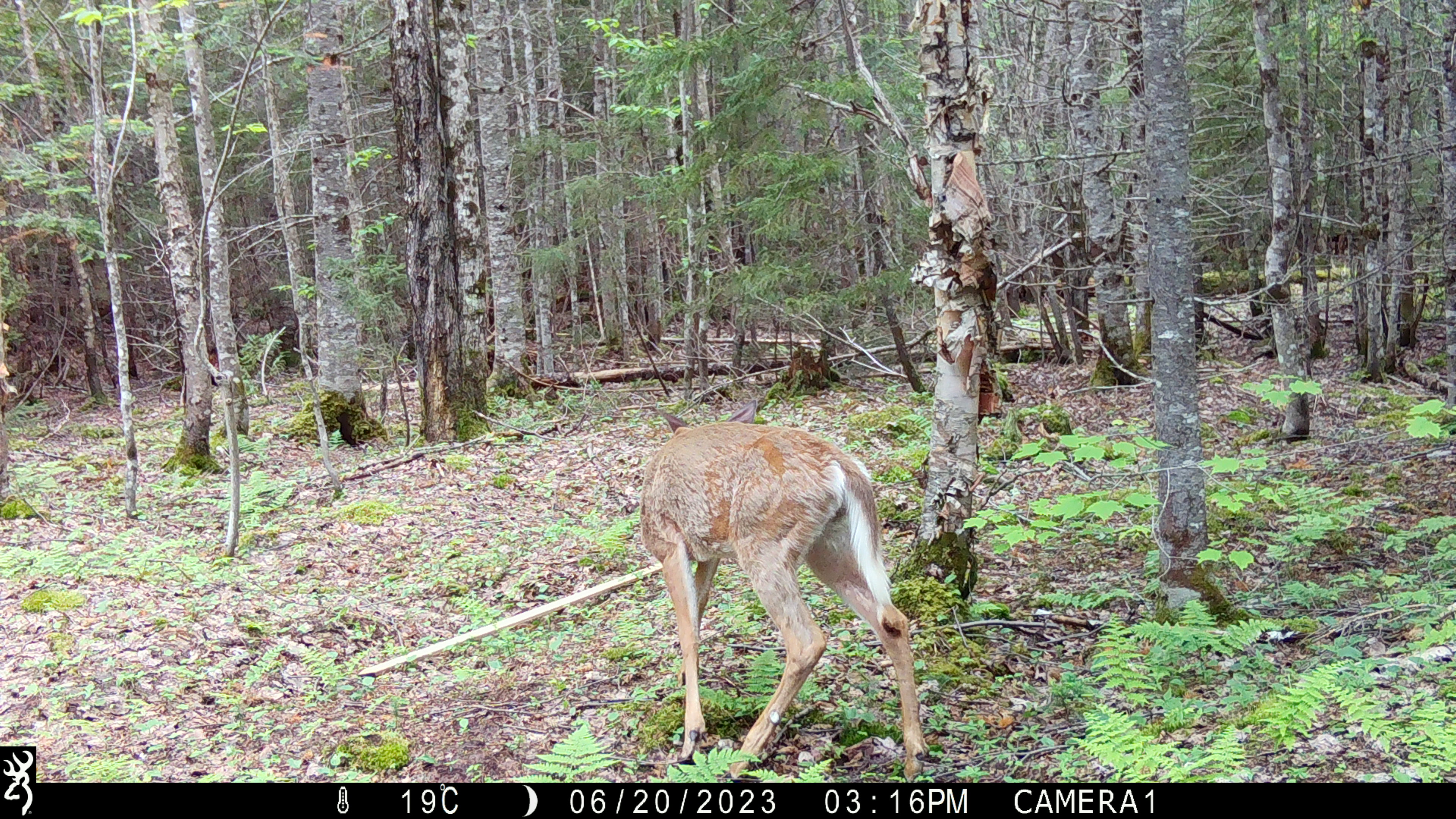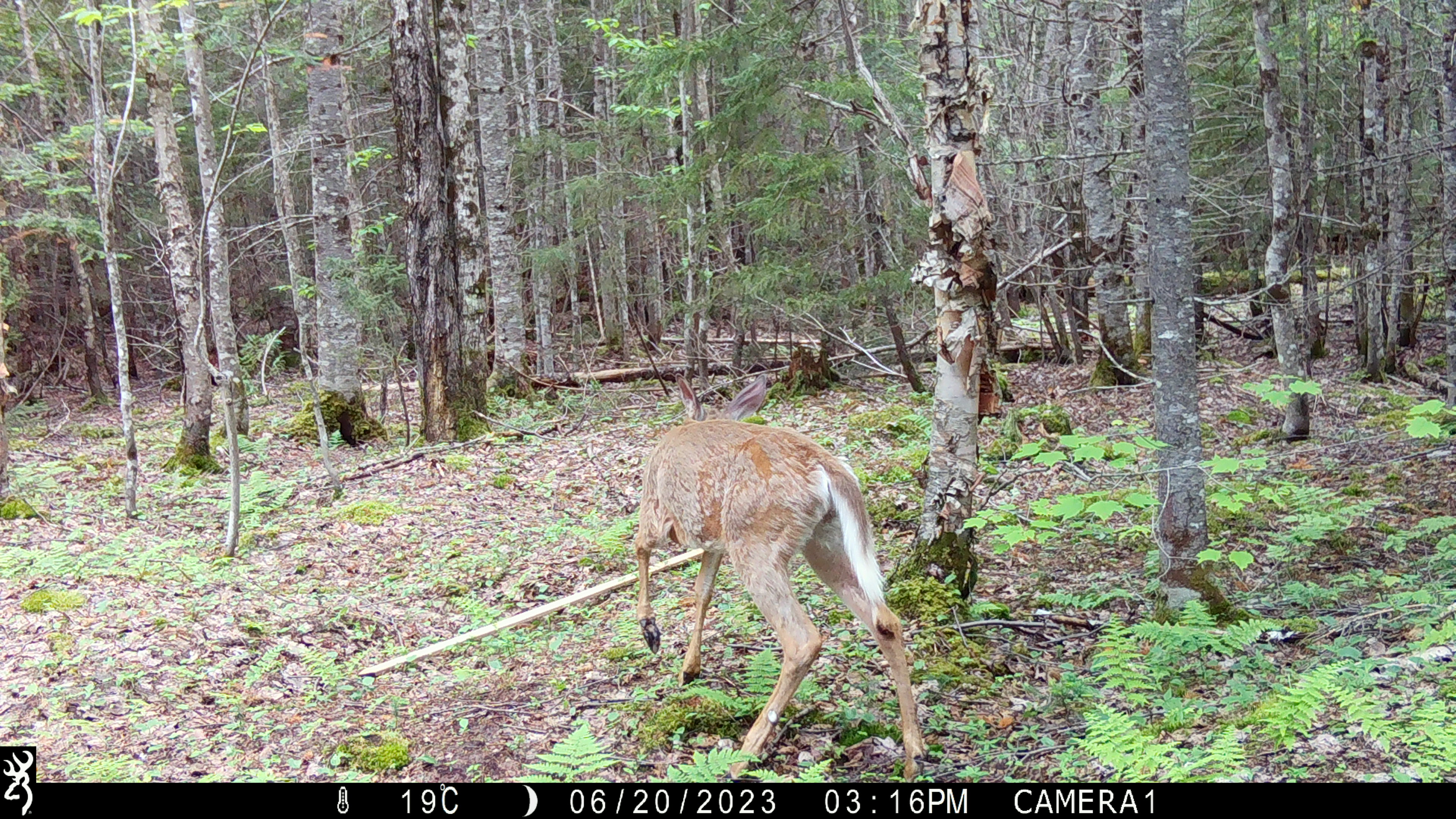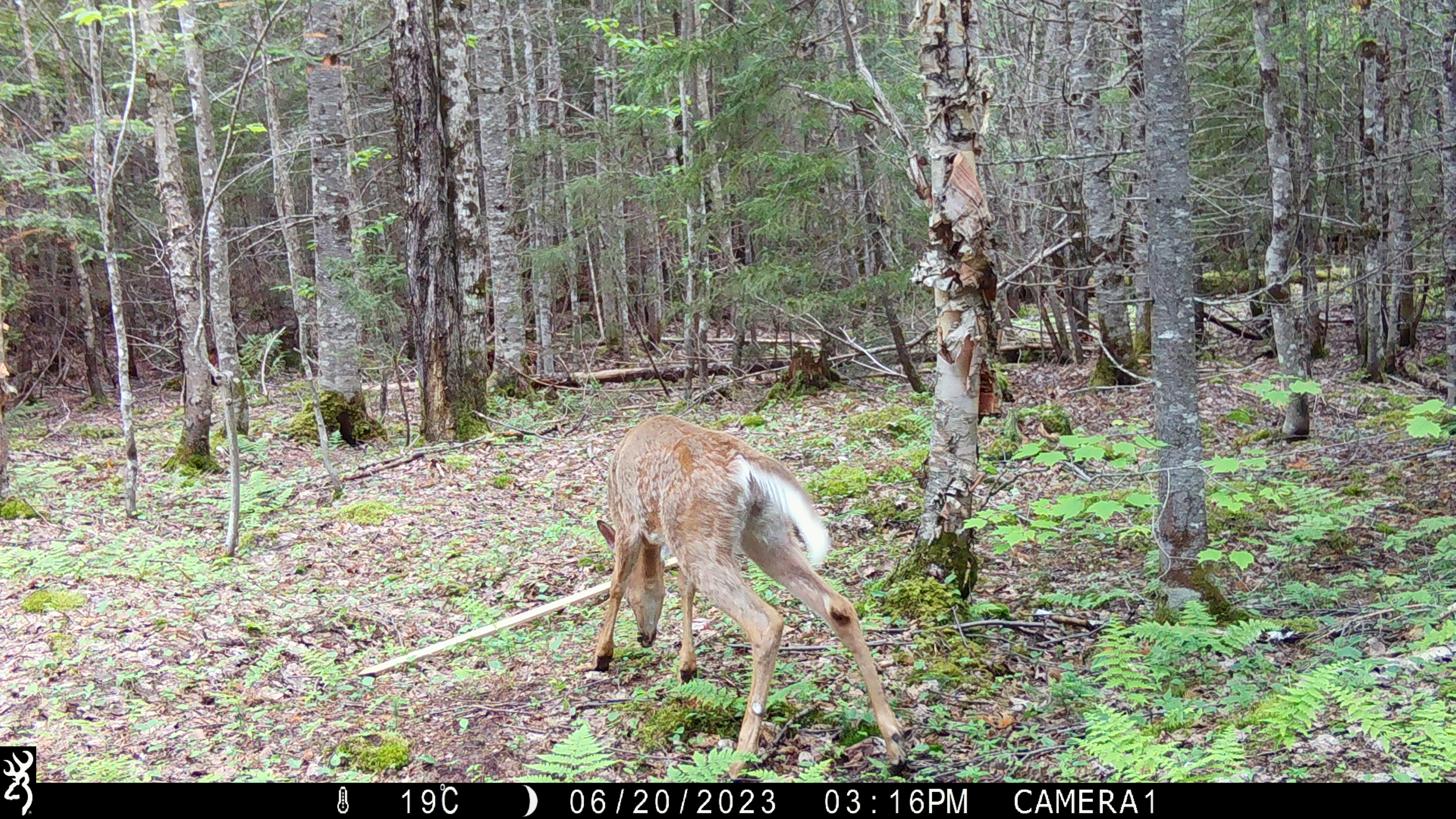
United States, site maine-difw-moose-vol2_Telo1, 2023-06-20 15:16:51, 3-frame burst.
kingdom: Animalia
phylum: Chordata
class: Mammalia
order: Artiodactyla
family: Cervidae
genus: Odocoileus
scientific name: Odocoileus virginianus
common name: white-tailed deer